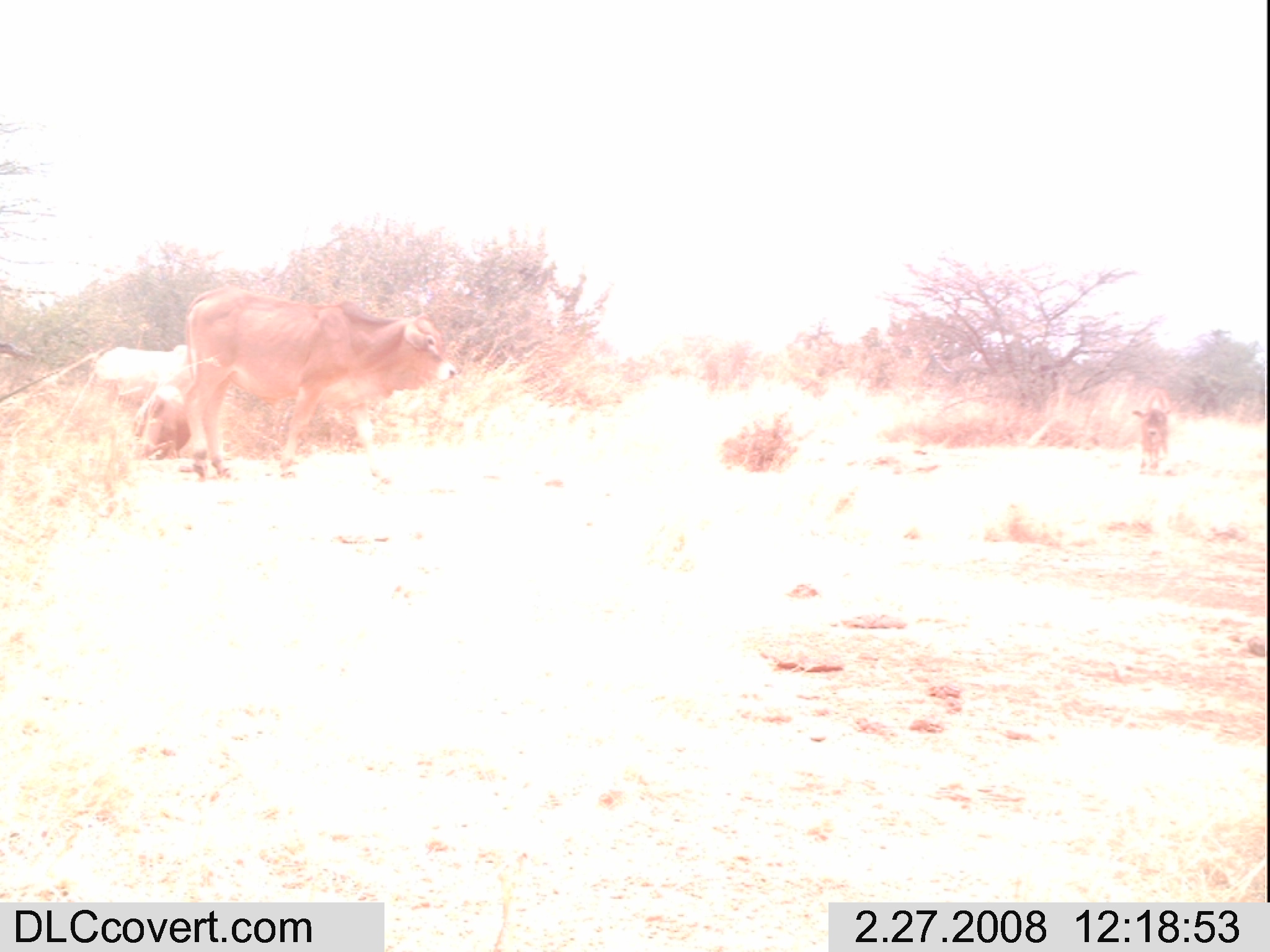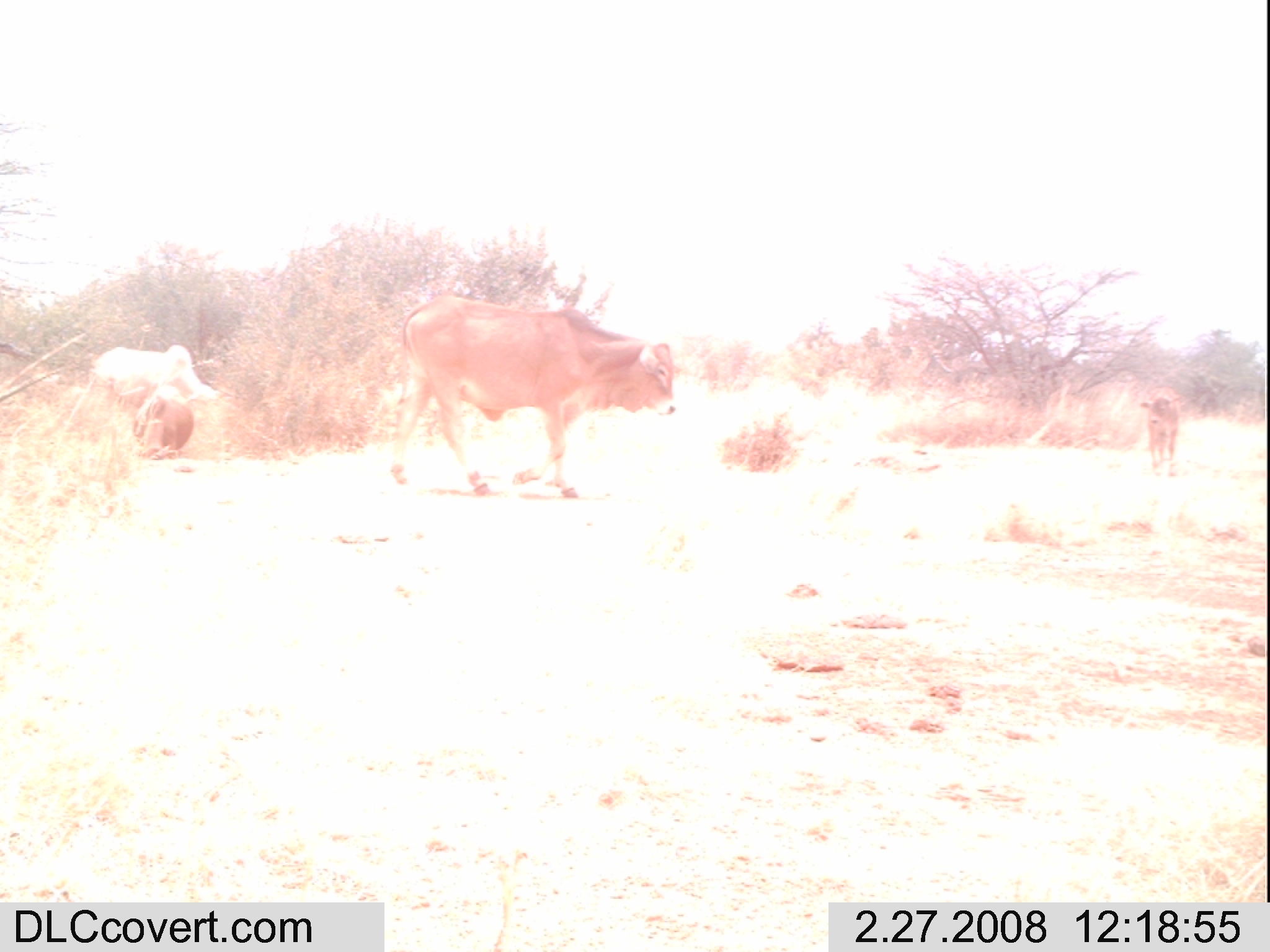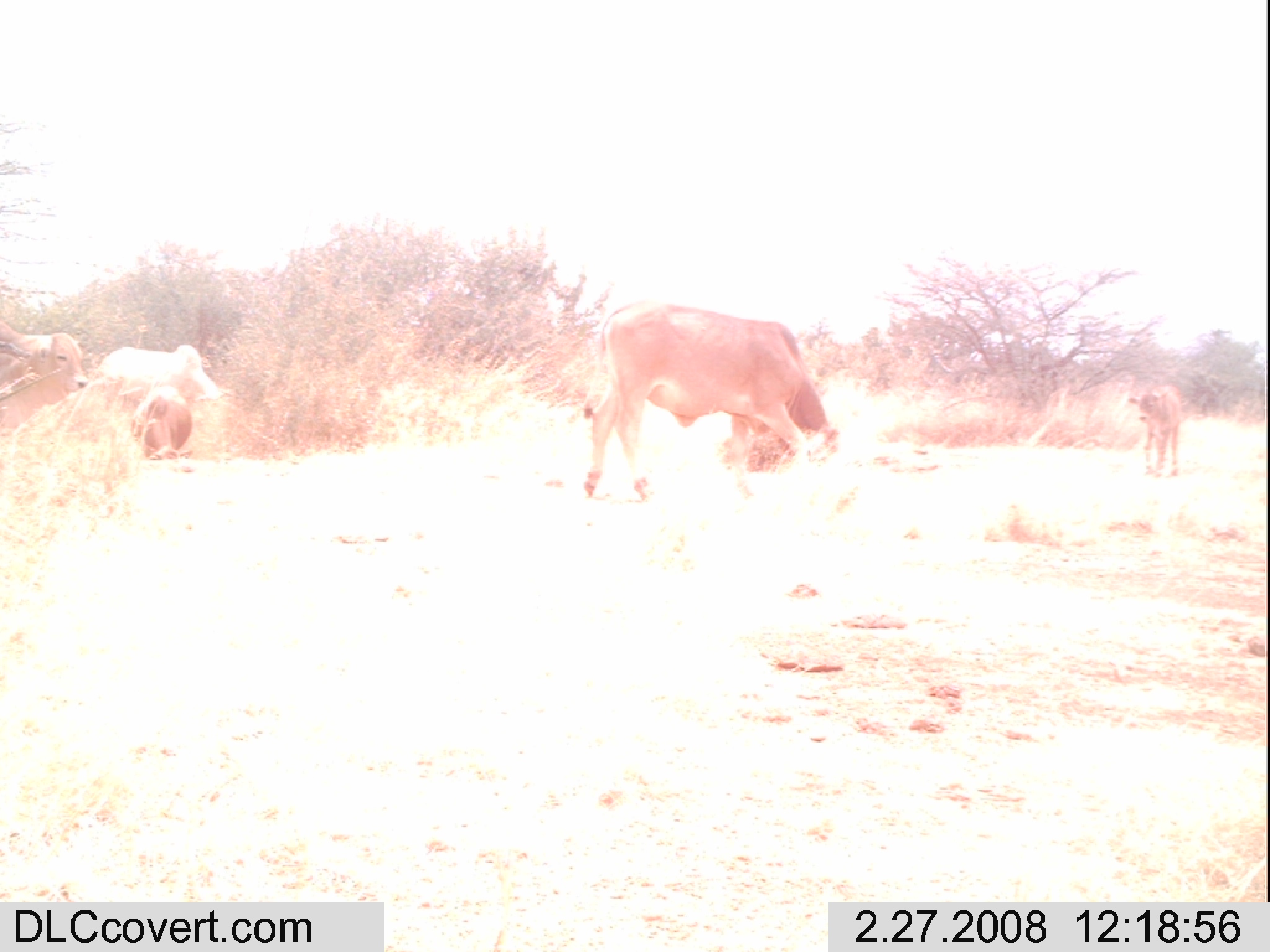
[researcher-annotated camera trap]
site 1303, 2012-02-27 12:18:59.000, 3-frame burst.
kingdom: Animalia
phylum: Chordata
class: Mammalia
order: Artiodactyla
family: Bovidae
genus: Bos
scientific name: Bos taurus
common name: domestic cattle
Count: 4.